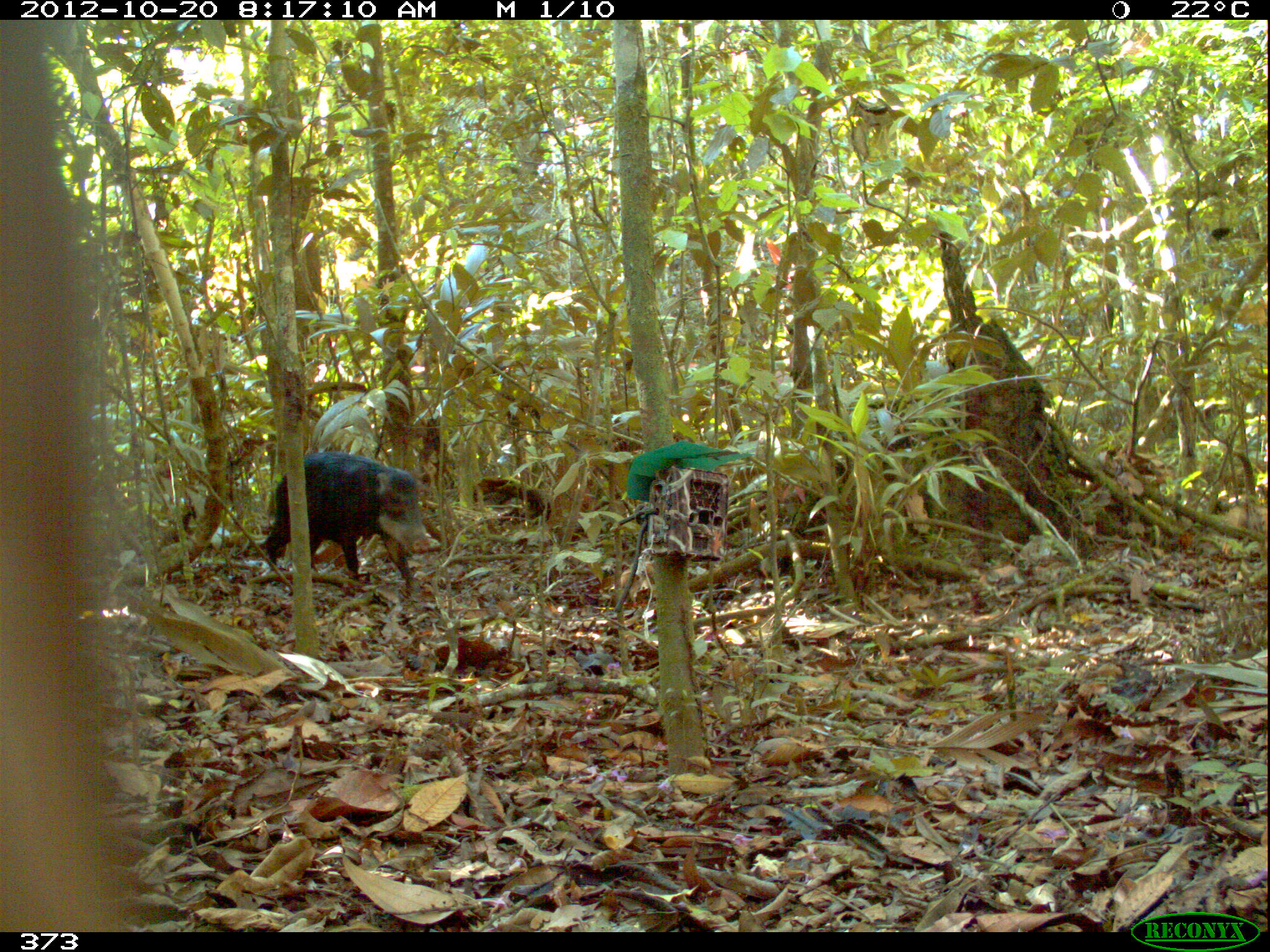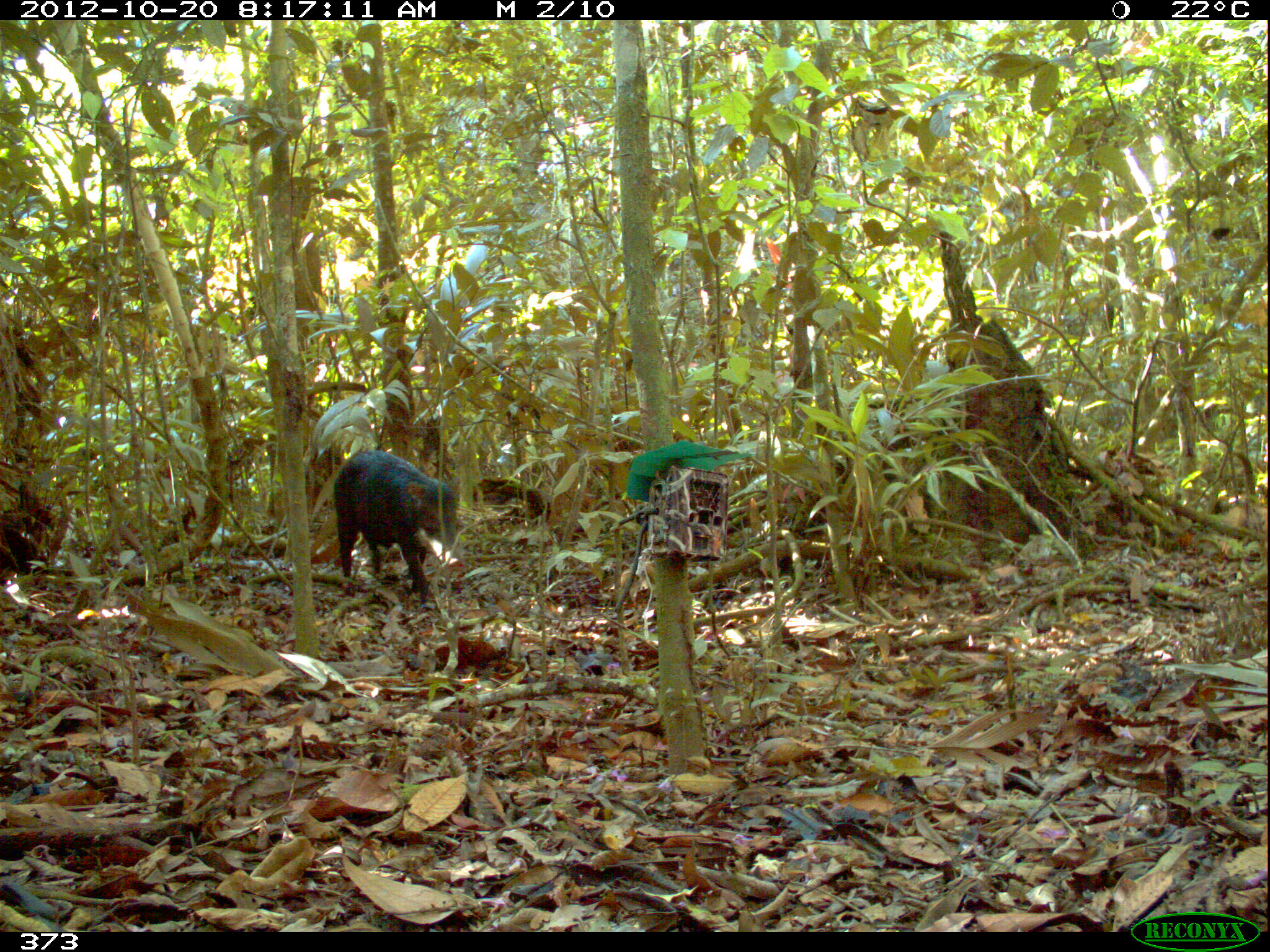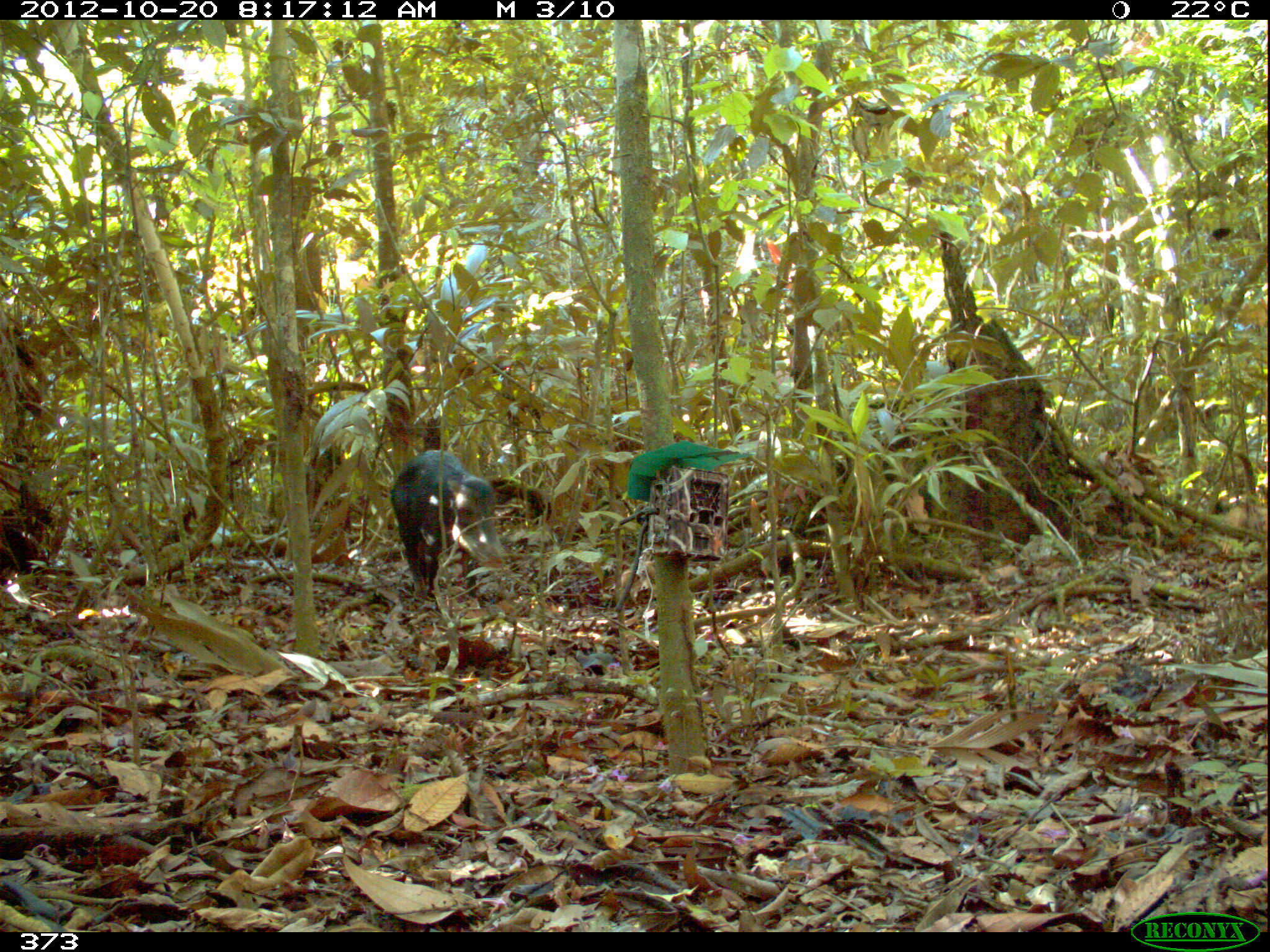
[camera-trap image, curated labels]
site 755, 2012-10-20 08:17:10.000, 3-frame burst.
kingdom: Animalia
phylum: Chordata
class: Mammalia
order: Artiodactyla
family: Tayassuidae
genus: Tayassu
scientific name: Tayassu pecari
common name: white-lipped peccary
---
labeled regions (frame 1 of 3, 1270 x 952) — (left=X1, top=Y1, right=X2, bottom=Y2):
tayassu pecari: (left=260, top=450, right=432, bottom=590)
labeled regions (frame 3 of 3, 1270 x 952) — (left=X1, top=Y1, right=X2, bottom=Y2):
tayassu pecari: (left=389, top=448, right=505, bottom=596)